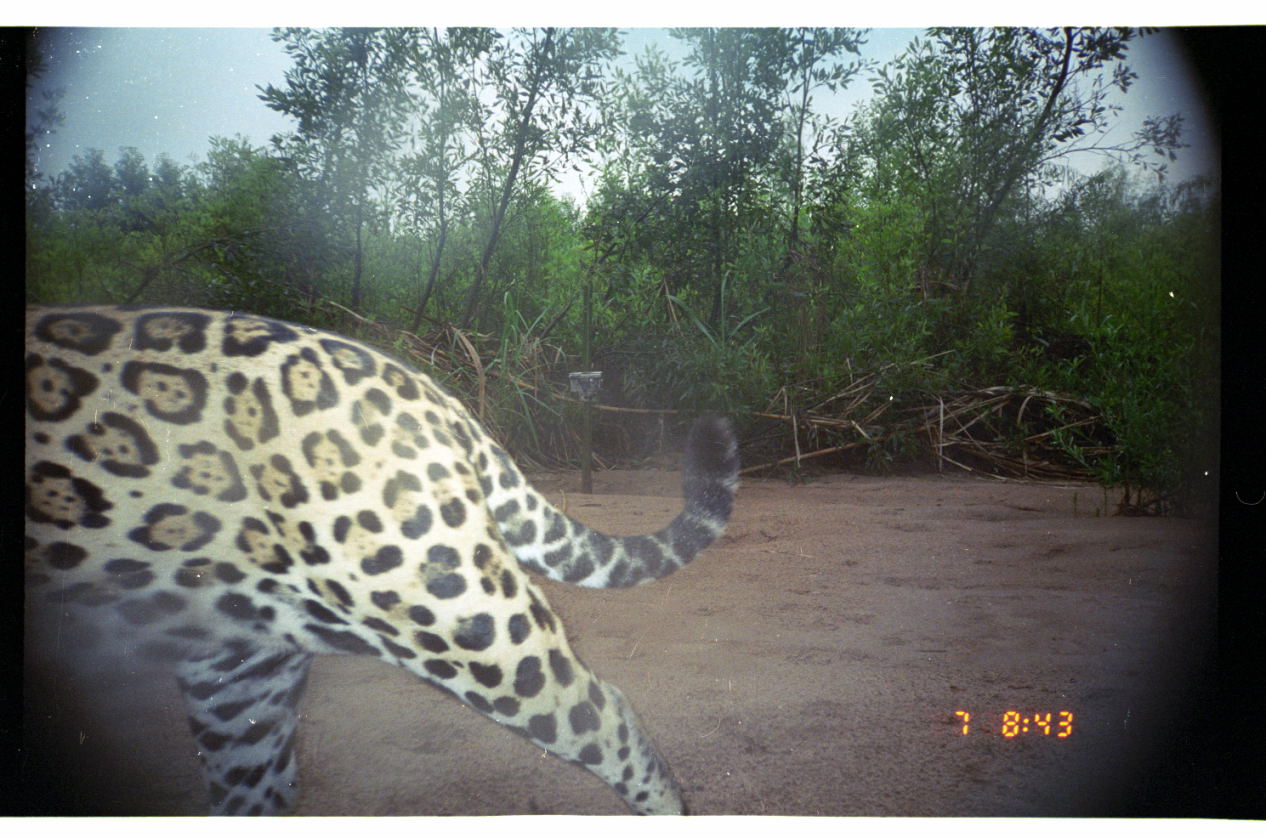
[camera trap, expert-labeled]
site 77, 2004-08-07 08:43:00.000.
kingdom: Animalia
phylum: Chordata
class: Mammalia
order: Carnivora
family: Felidae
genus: Panthera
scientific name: Panthera onca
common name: jaguar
Panthera onca (jaguar).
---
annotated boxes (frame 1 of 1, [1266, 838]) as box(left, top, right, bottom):
panthera onca: box(24, 301, 744, 816)